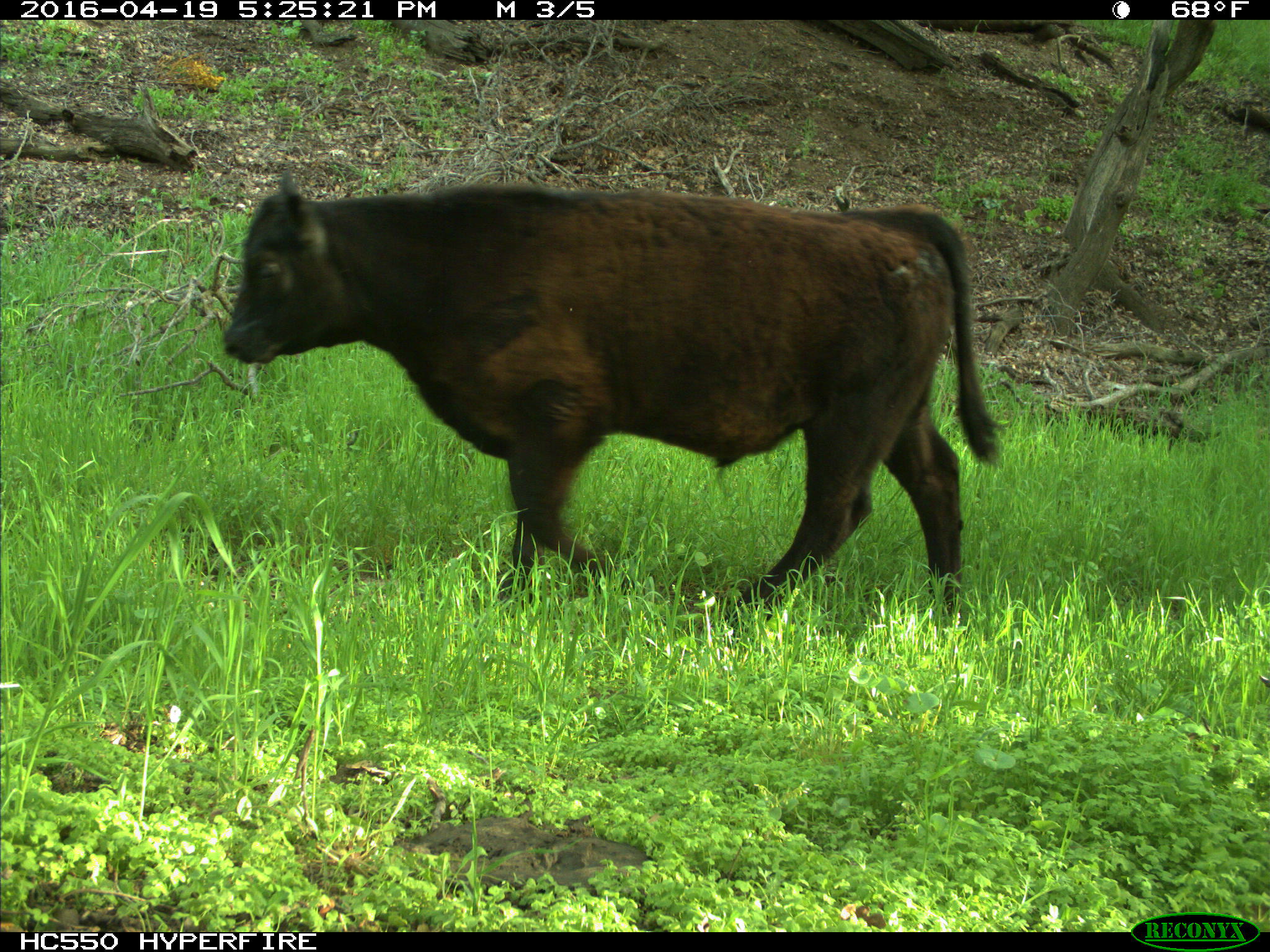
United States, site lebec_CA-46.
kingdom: Animalia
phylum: Chordata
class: Mammalia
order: Artiodactyla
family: Bovidae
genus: Bos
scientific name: Bos taurus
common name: domestic cow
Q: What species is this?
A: Bos taurus (domestic cow).